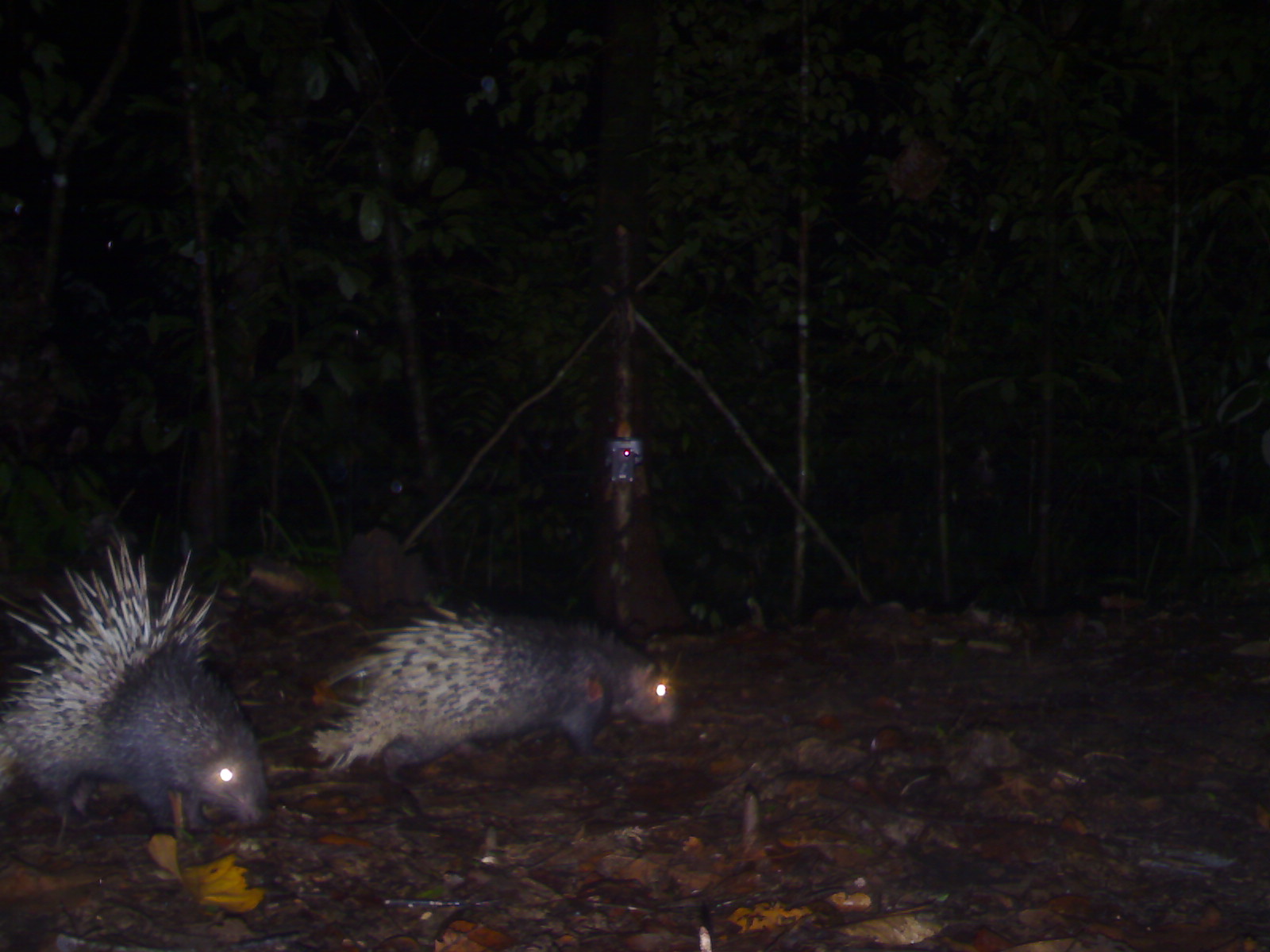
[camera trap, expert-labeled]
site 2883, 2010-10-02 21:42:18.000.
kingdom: Animalia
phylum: Chordata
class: Mammalia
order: Rodentia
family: Hystricidae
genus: Hystrix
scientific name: Hystrix brachyura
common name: east asian porcupine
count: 2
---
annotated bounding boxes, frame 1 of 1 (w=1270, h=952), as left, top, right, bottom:
hystrix brachyura: 0, 535, 270, 835; 309, 597, 675, 783